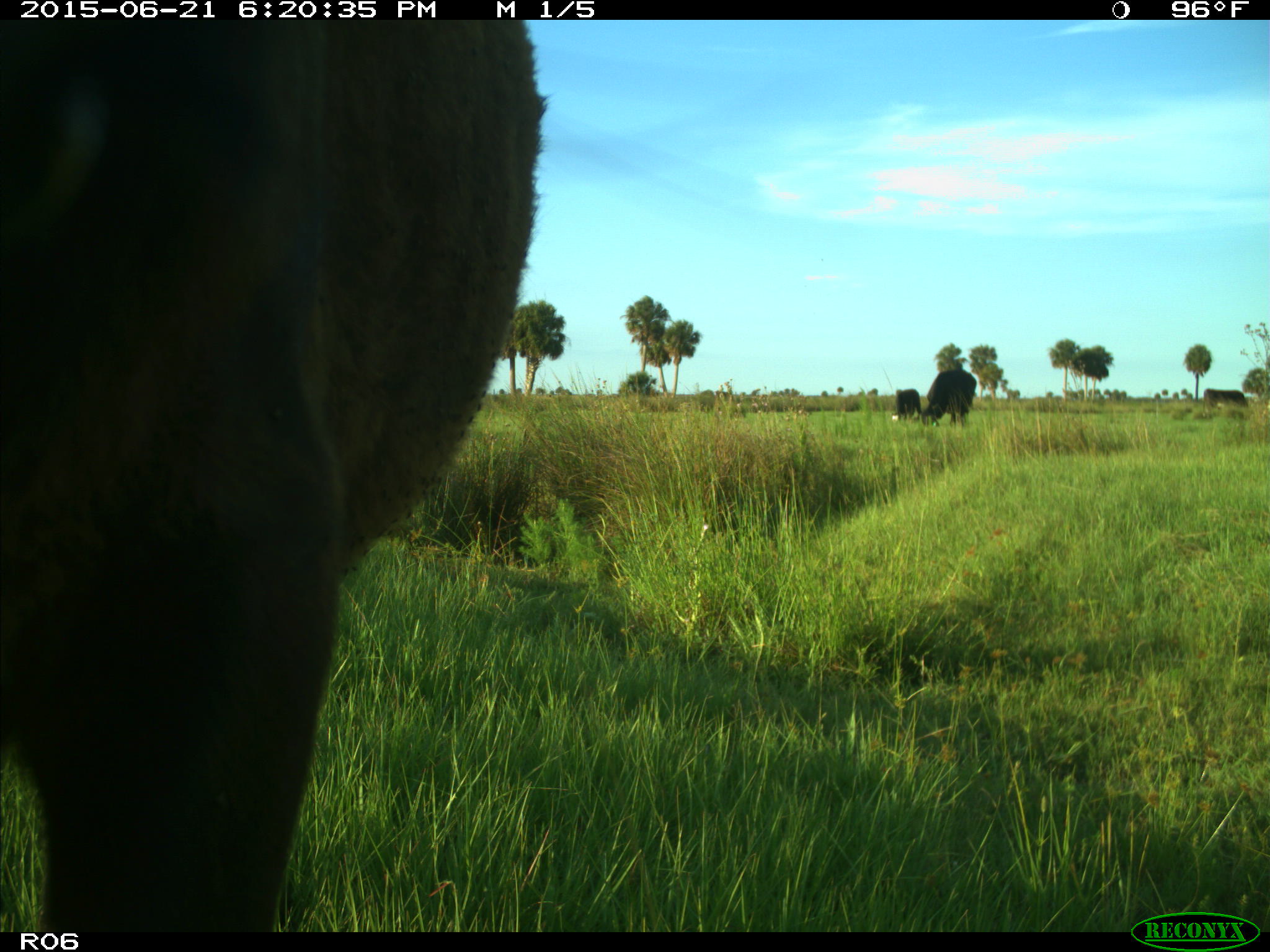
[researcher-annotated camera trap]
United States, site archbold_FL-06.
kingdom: Animalia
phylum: Chordata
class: Mammalia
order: Artiodactyla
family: Bovidae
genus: Bos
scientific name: Bos taurus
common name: domestic cow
Bos taurus (domestic cow).